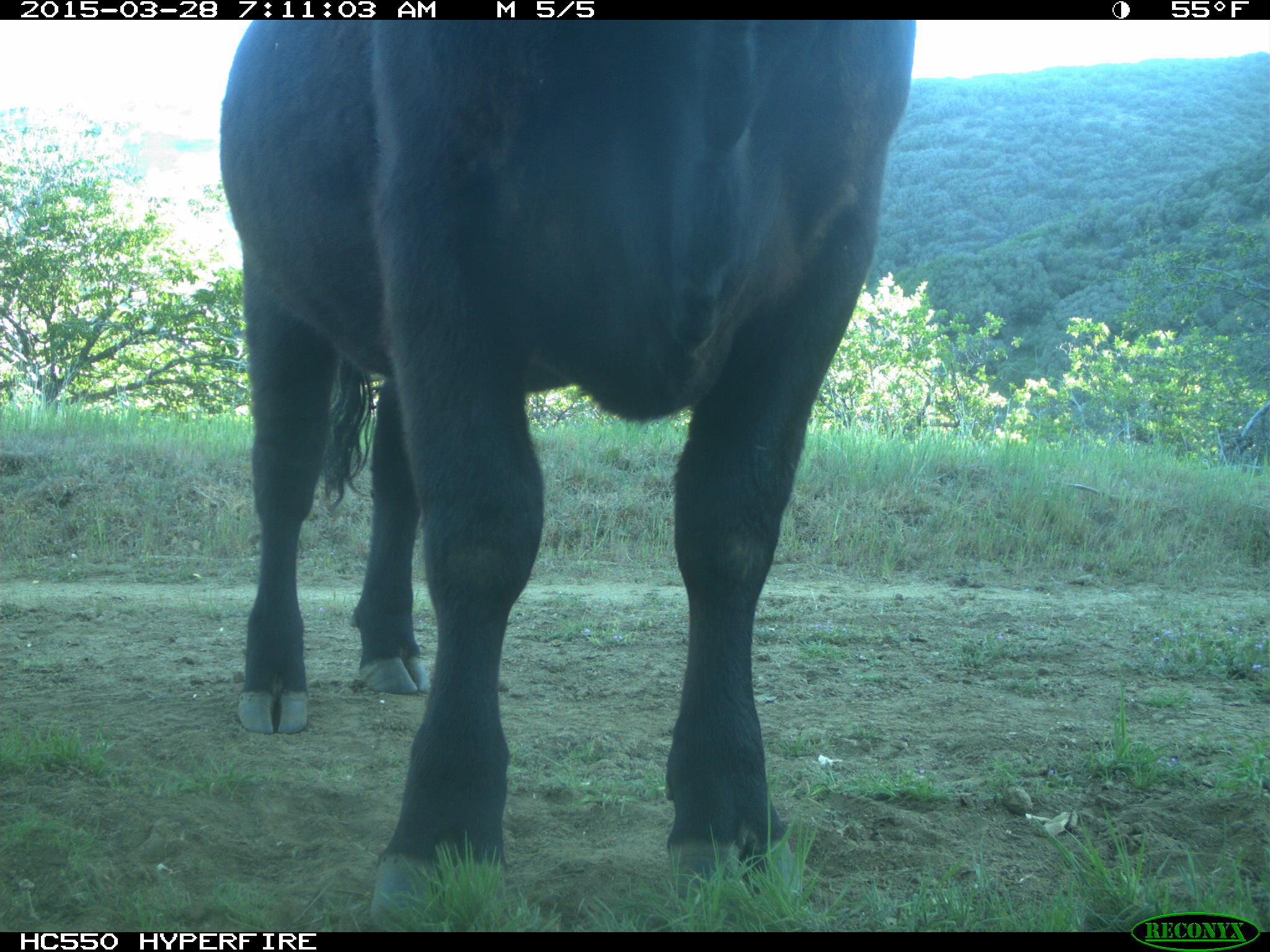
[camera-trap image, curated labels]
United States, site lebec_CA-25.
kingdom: Animalia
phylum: Chordata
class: Mammalia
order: Artiodactyla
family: Bovidae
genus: Bos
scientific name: Bos taurus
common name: domestic cow